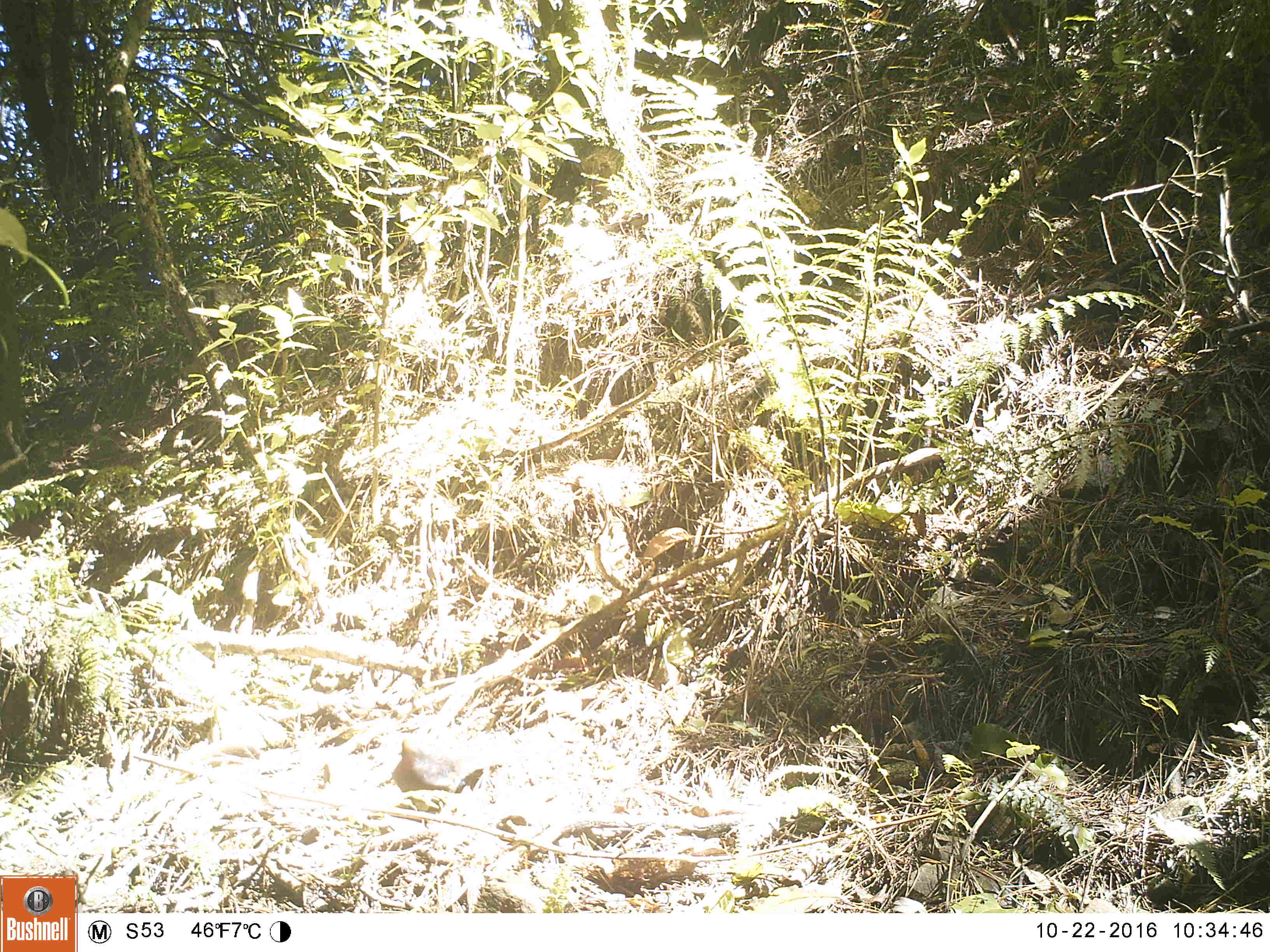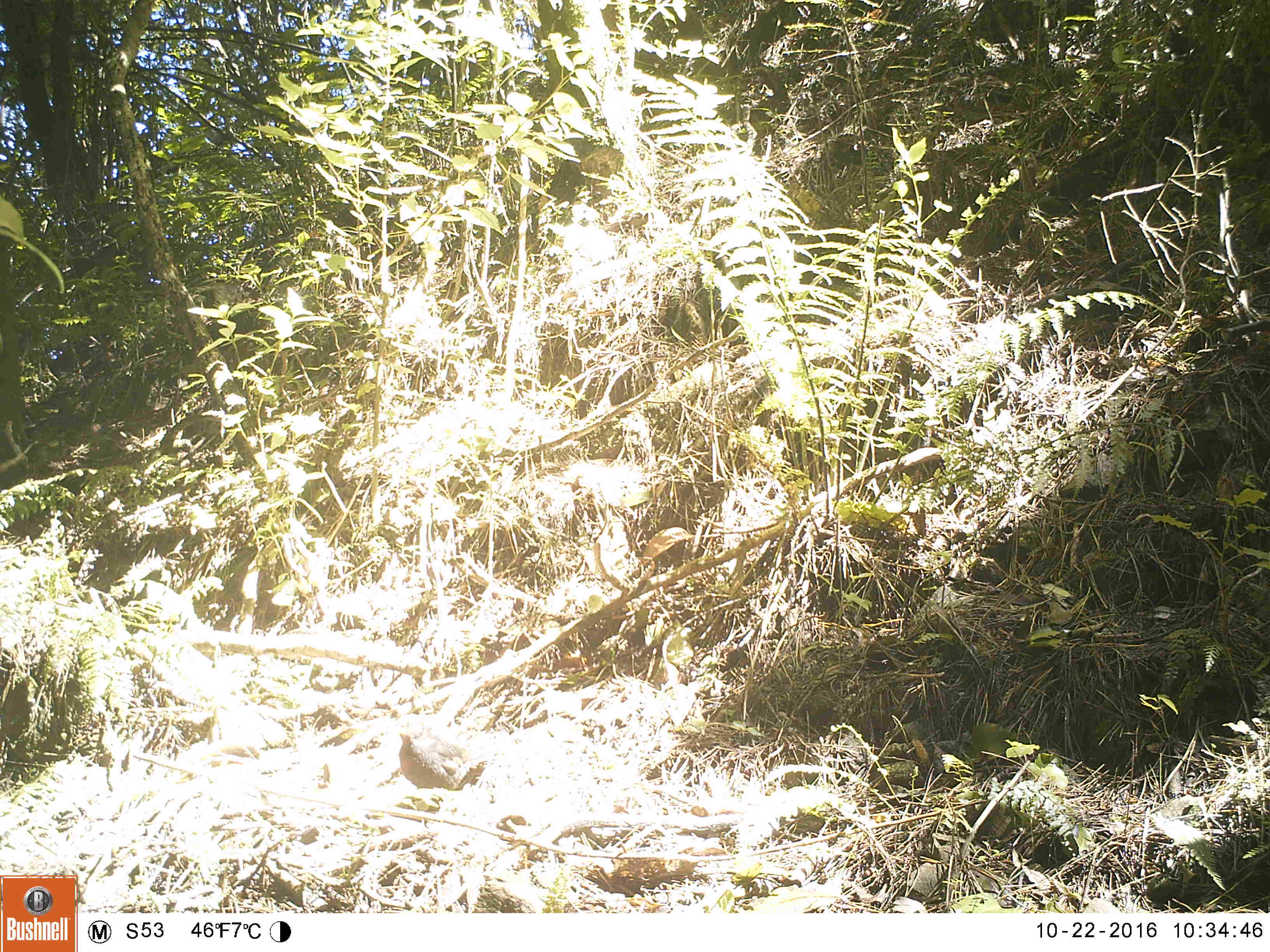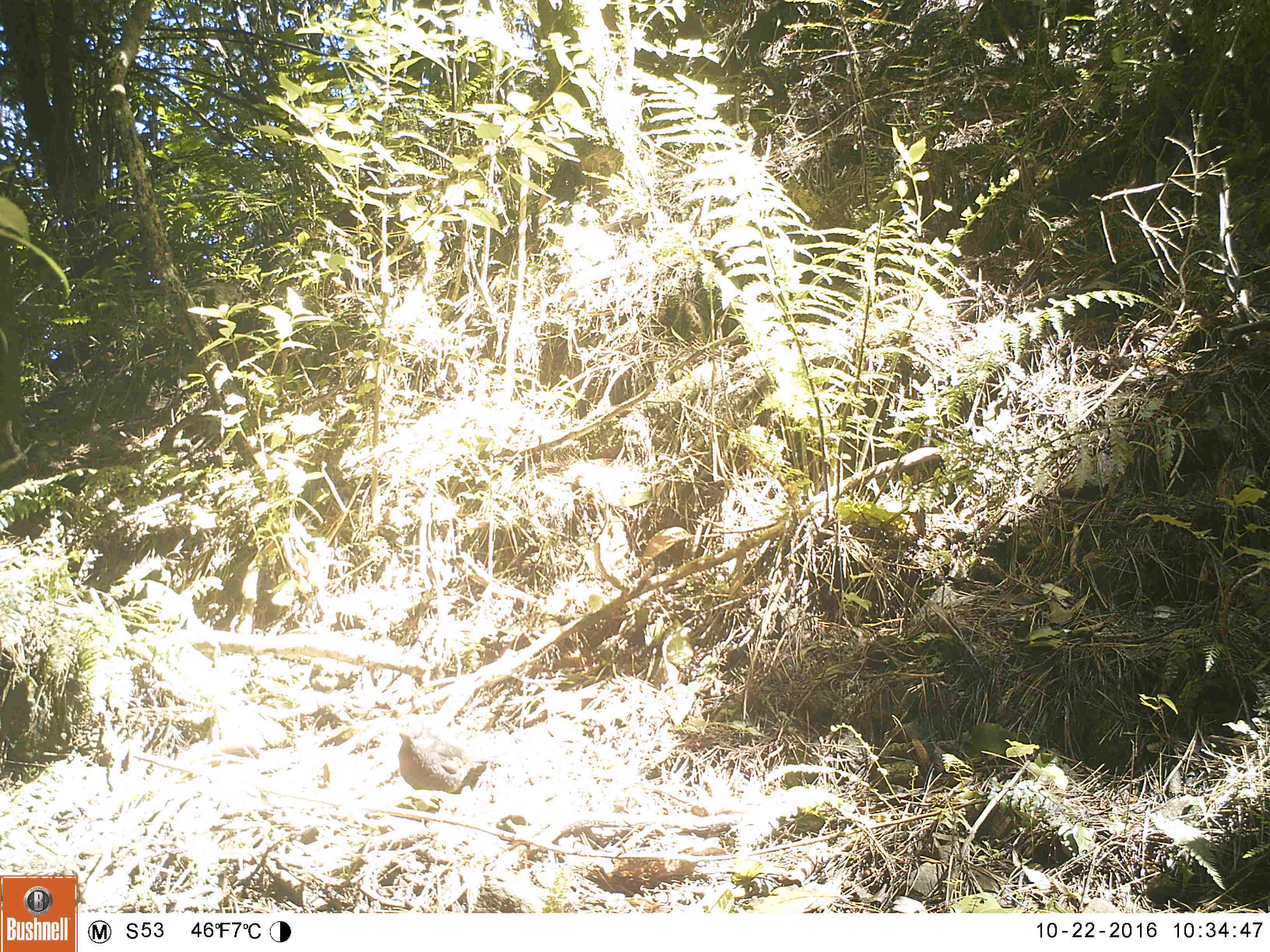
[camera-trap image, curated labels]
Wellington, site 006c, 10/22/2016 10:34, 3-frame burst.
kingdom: Animalia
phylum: Chordata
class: Aves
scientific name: Aves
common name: bird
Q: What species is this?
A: Bird (Aves).